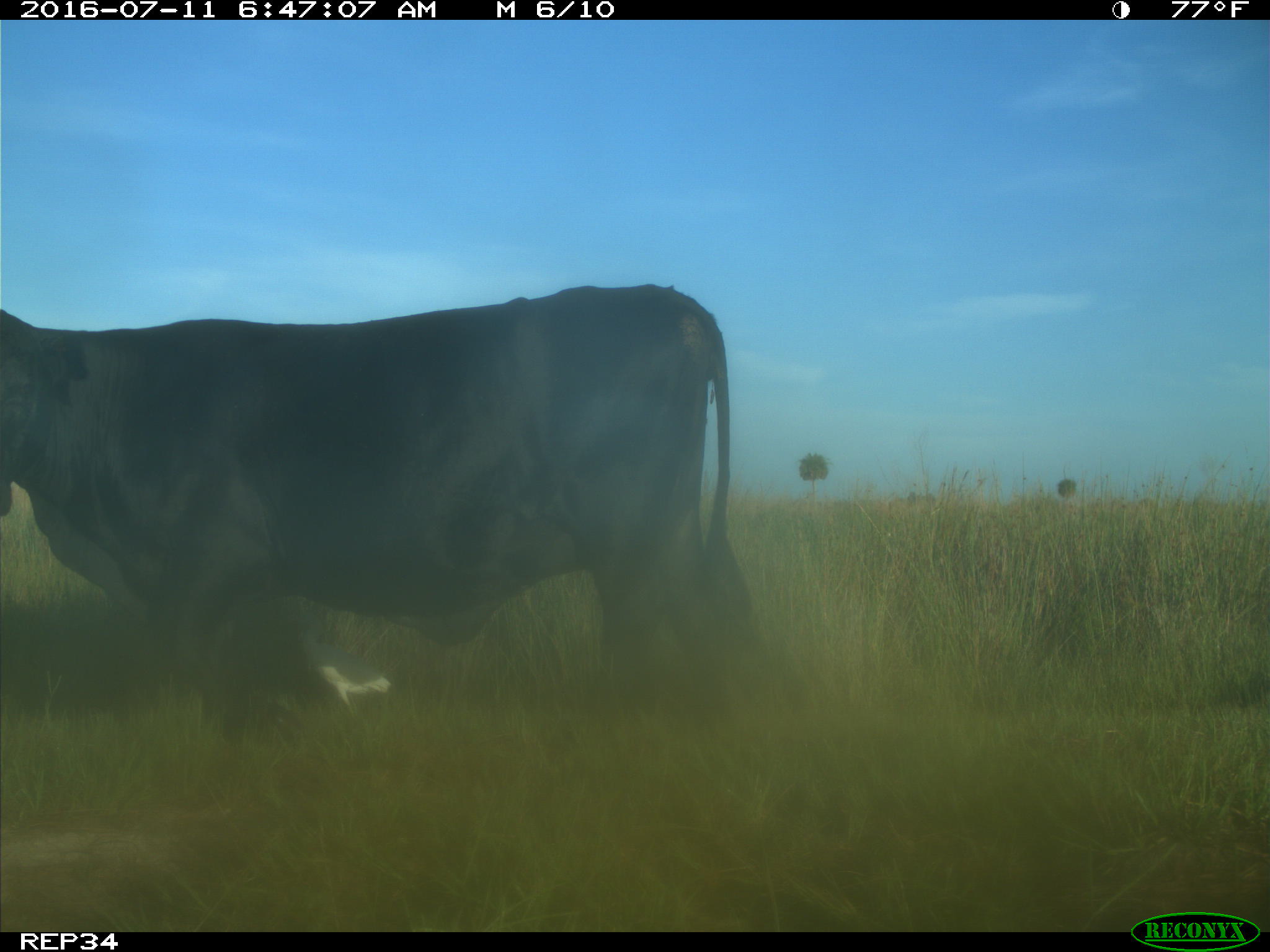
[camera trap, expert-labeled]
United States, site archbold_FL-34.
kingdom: Animalia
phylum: Chordata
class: Mammalia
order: Artiodactyla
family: Bovidae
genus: Bos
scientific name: Bos taurus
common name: domestic cow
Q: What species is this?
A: Bos taurus (domestic cow).